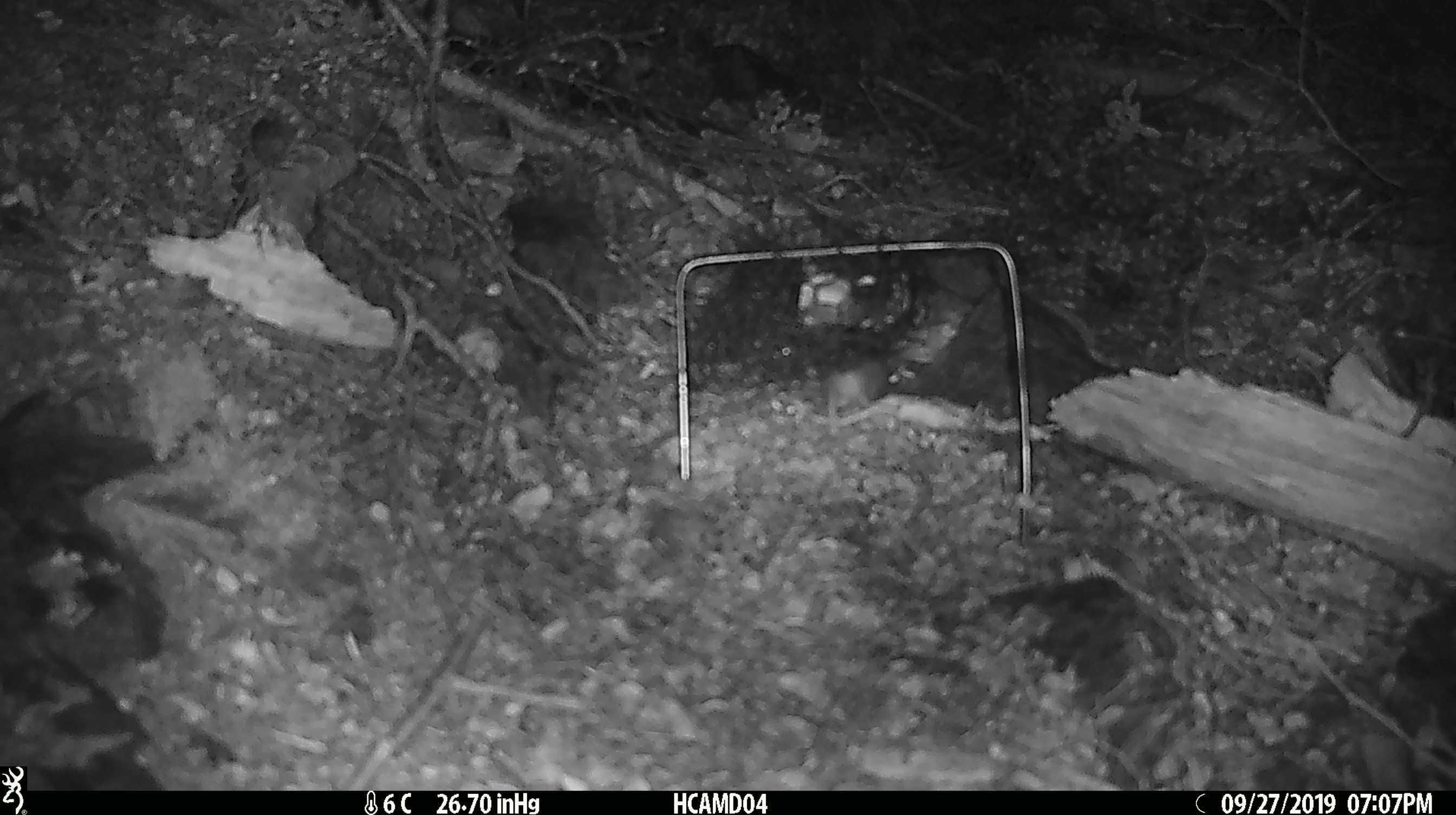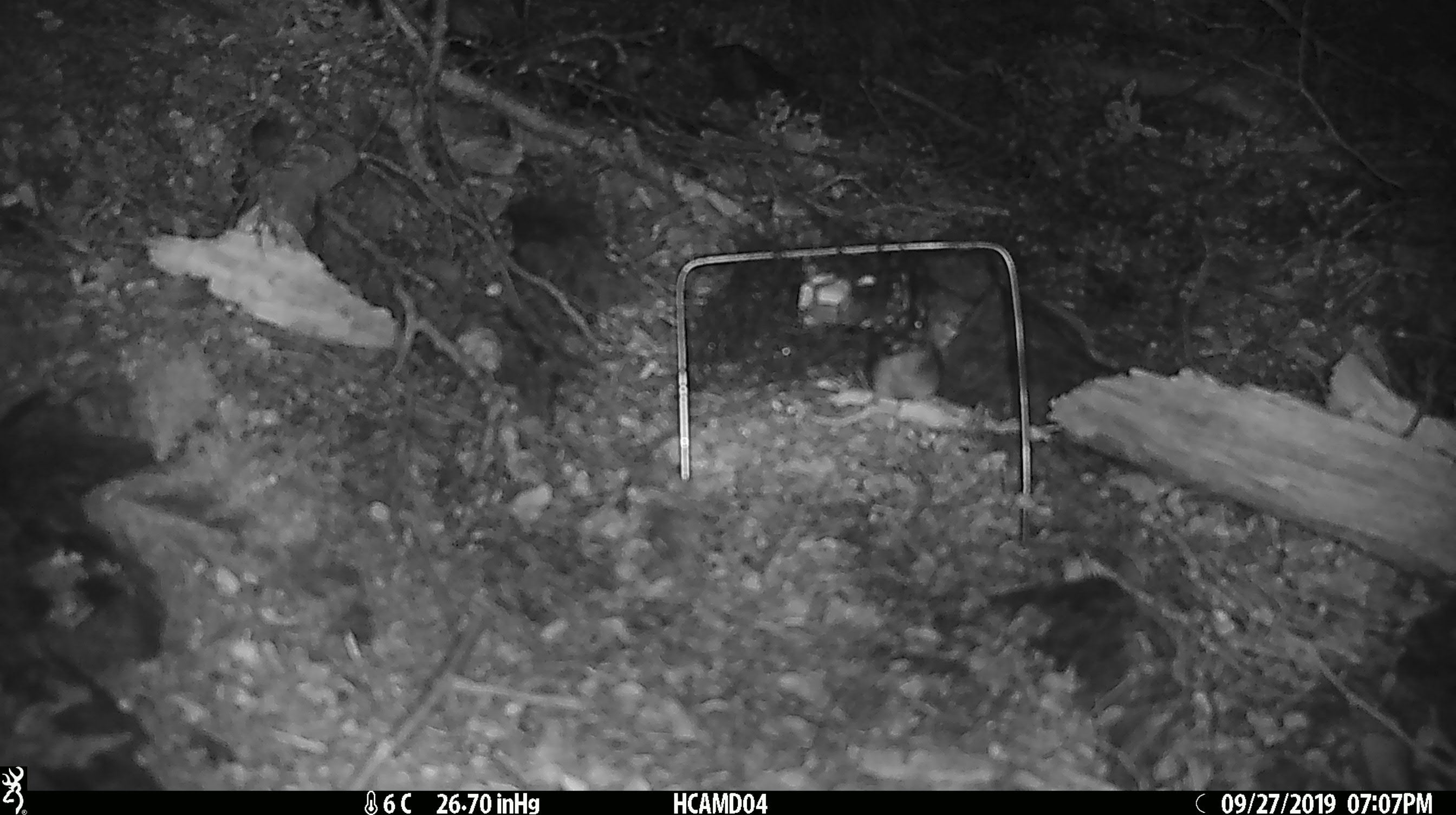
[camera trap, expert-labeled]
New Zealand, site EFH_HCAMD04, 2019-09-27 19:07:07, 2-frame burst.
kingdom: Animalia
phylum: Chordata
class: Mammalia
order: Rodentia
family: Muridae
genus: Mus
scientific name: Mus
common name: mouse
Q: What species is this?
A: Mouse (Mus).